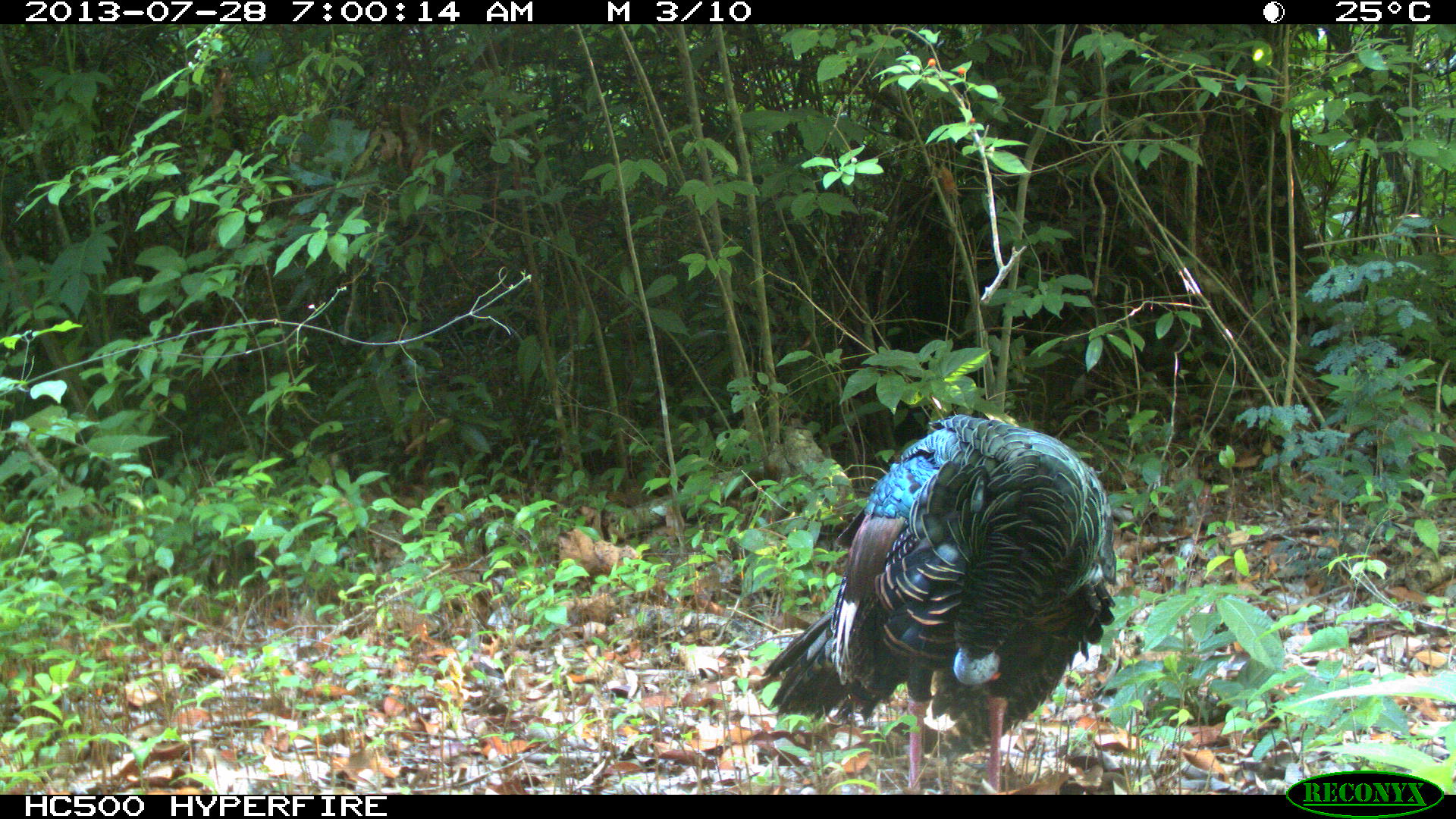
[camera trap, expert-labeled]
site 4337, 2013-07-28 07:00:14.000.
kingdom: Animalia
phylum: Chordata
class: Aves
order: Galliformes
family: Phasianidae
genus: Meleagris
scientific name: Meleagris ocellata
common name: ocellated turkey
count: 1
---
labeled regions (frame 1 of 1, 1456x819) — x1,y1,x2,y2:
meleagris ocellata: 764,411,1117,793